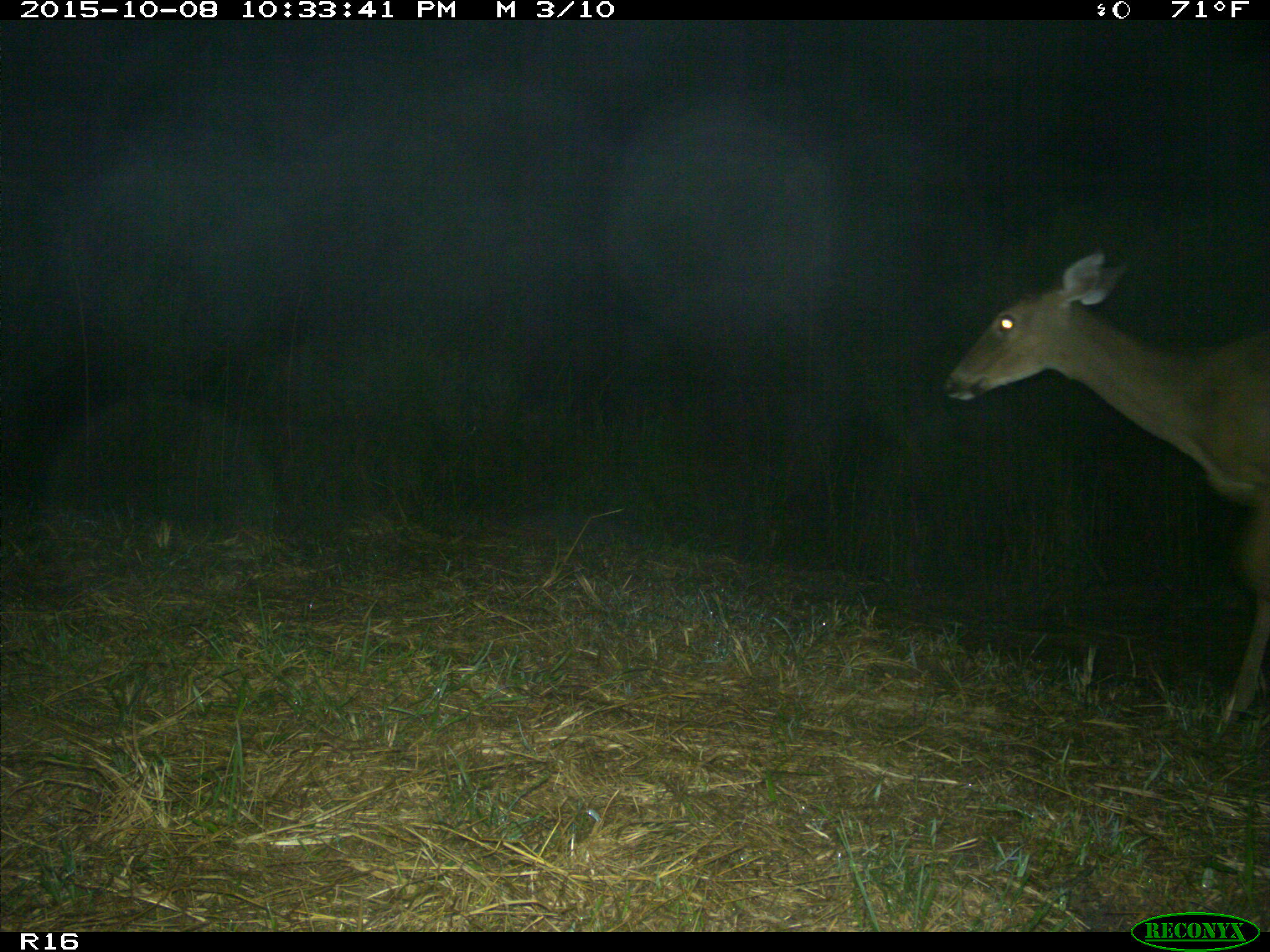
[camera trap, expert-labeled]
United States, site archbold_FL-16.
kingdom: Animalia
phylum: Chordata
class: Mammalia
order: Artiodactyla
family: Cervidae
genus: Odocoileus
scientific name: Odocoileus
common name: deer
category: unidentified deer